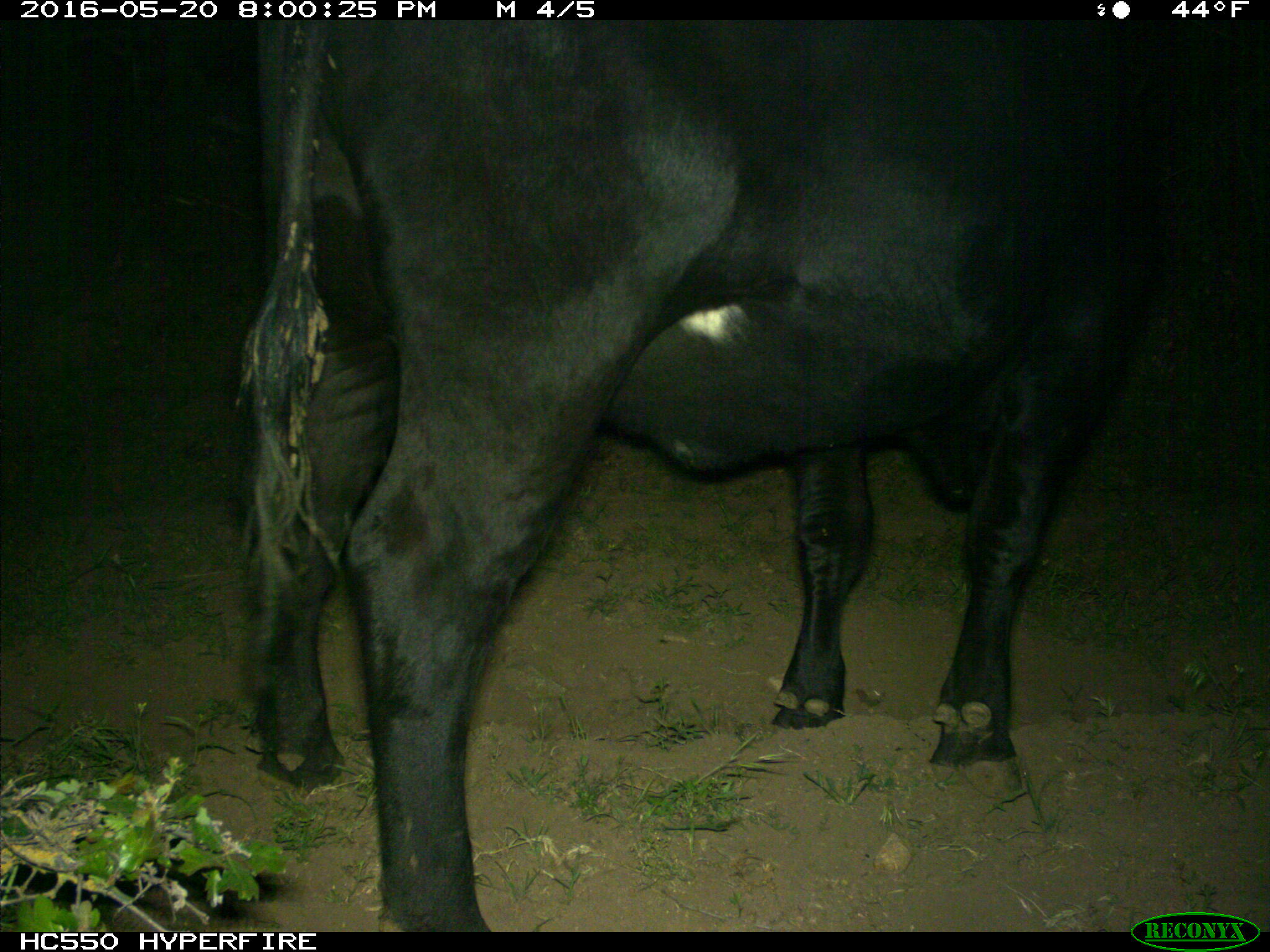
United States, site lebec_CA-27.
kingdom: Animalia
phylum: Chordata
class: Mammalia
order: Artiodactyla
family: Bovidae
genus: Bos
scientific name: Bos taurus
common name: domestic cow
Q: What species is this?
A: Bos taurus (domestic cow).